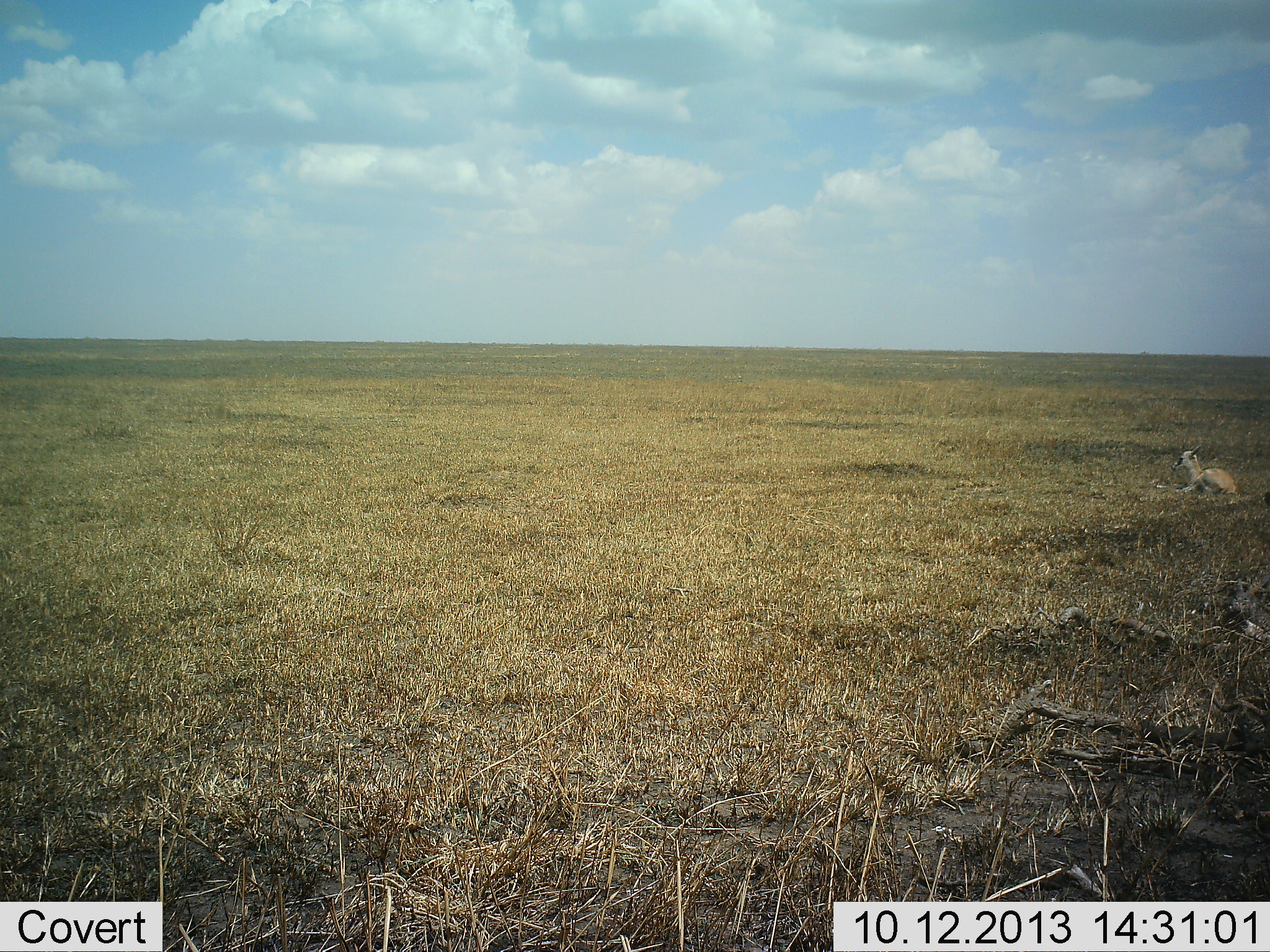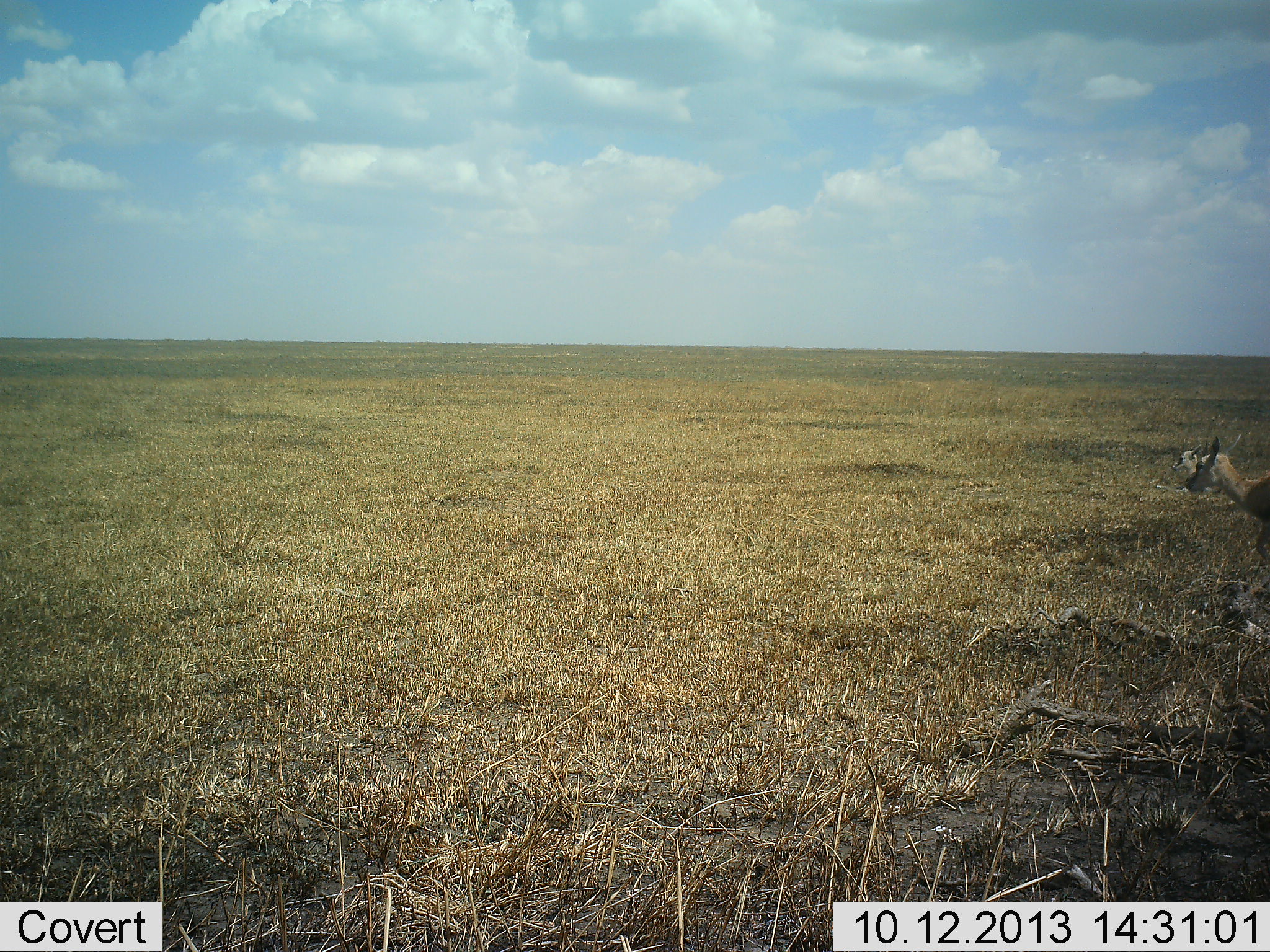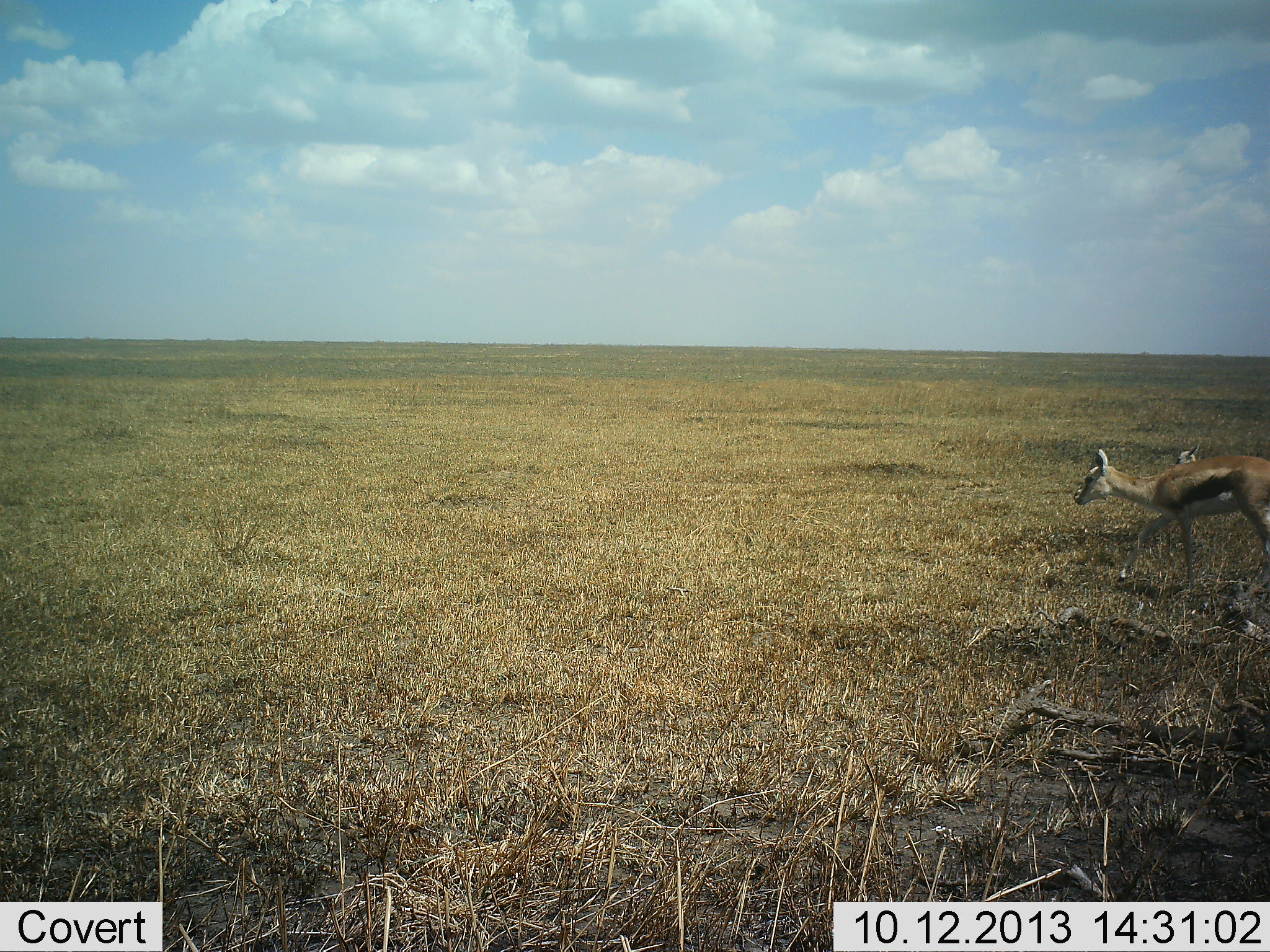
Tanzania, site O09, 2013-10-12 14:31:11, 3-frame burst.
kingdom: Animalia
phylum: Chordata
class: Mammalia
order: Artiodactyla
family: Bovidae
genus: Eudorcas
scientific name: Eudorcas thomsonii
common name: thomson's gazelle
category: gazellethomsons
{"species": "gazellethomsons (thomson's gazelle) (Eudorcas thomsonii)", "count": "2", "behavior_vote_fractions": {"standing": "16%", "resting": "68%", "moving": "80%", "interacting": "0%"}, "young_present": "20%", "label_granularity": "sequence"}